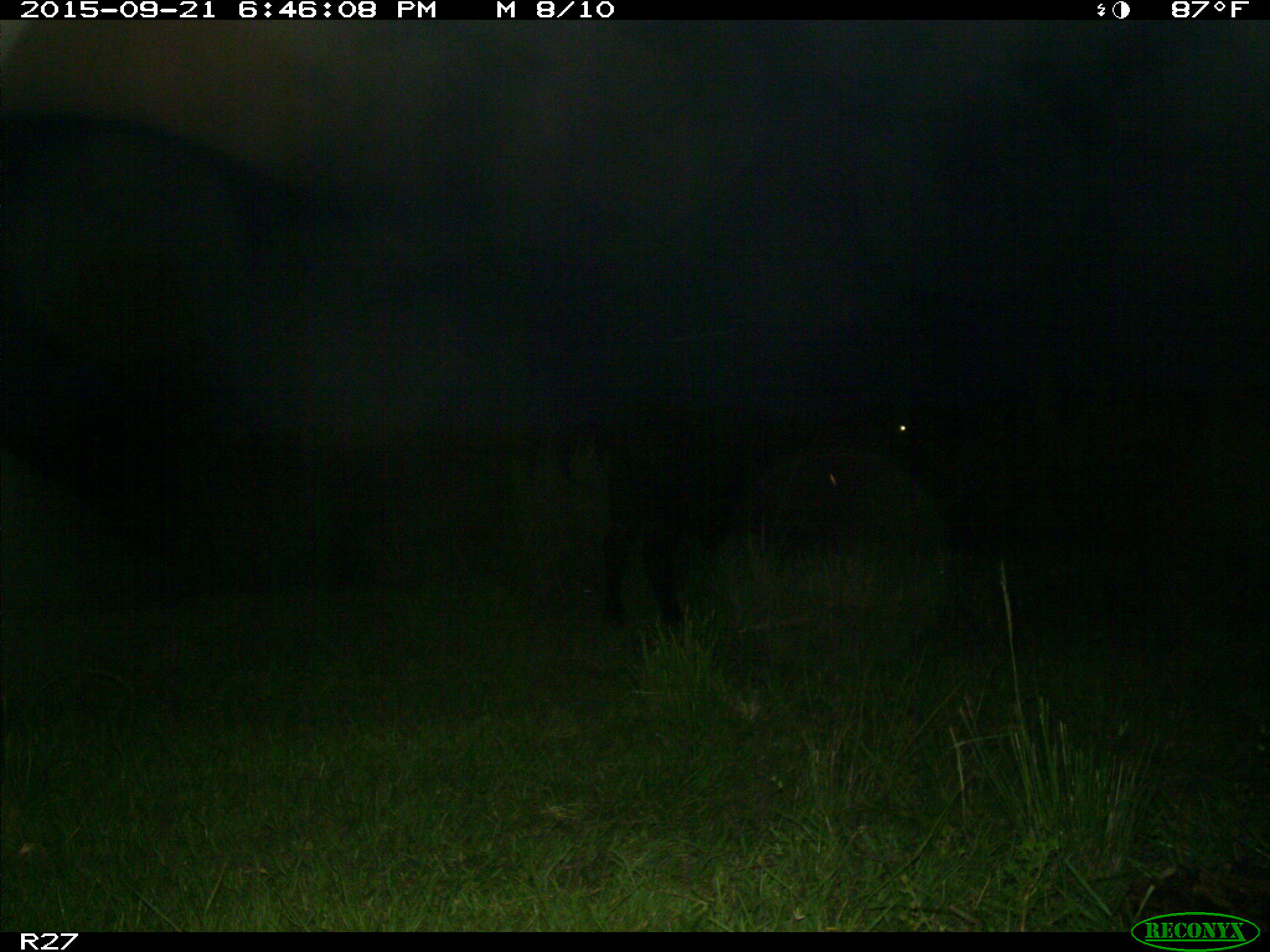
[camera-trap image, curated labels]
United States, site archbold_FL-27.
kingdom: Animalia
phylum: Chordata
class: Mammalia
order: Artiodactyla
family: Bovidae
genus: Bos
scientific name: Bos taurus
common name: domestic cow